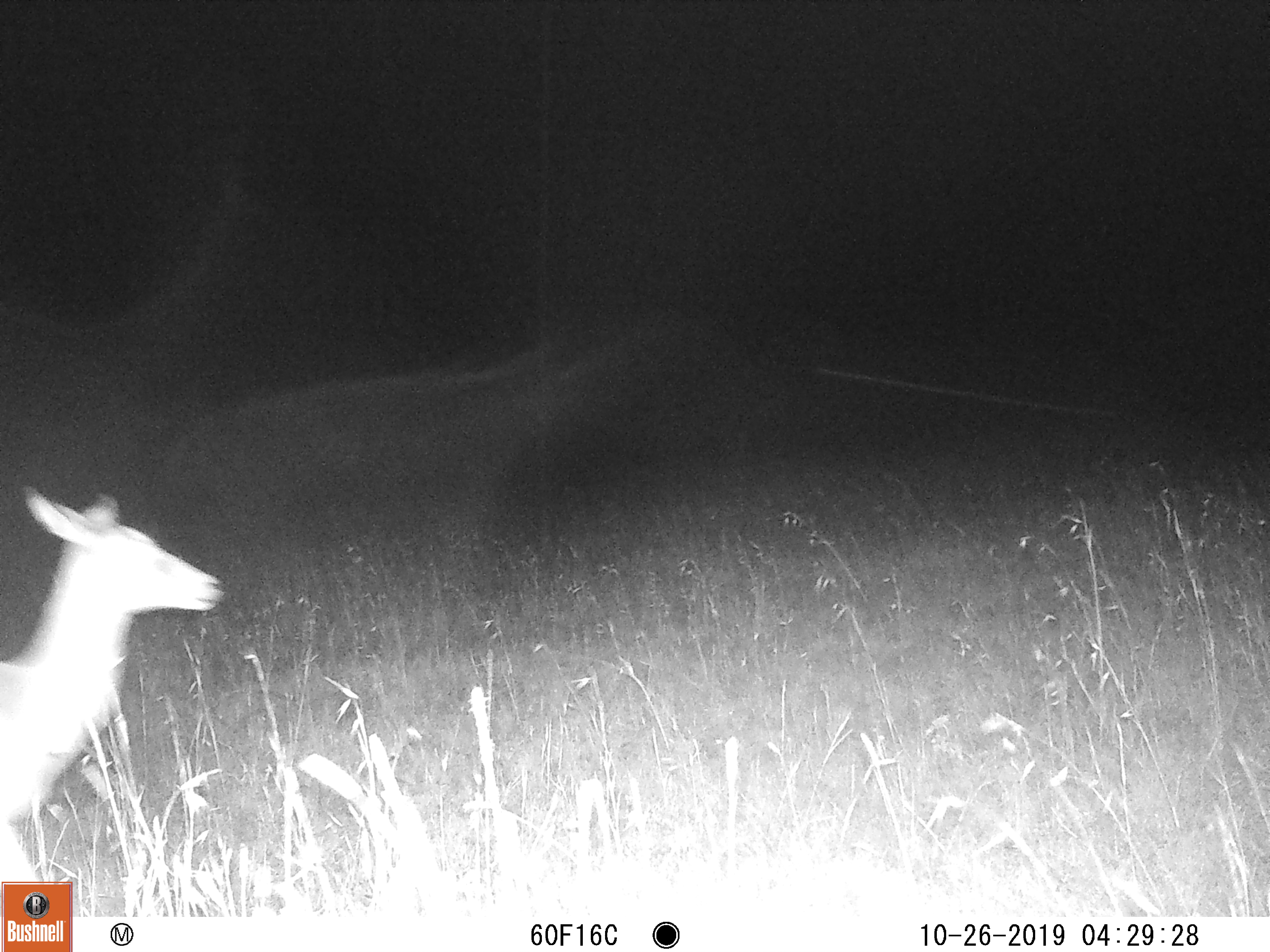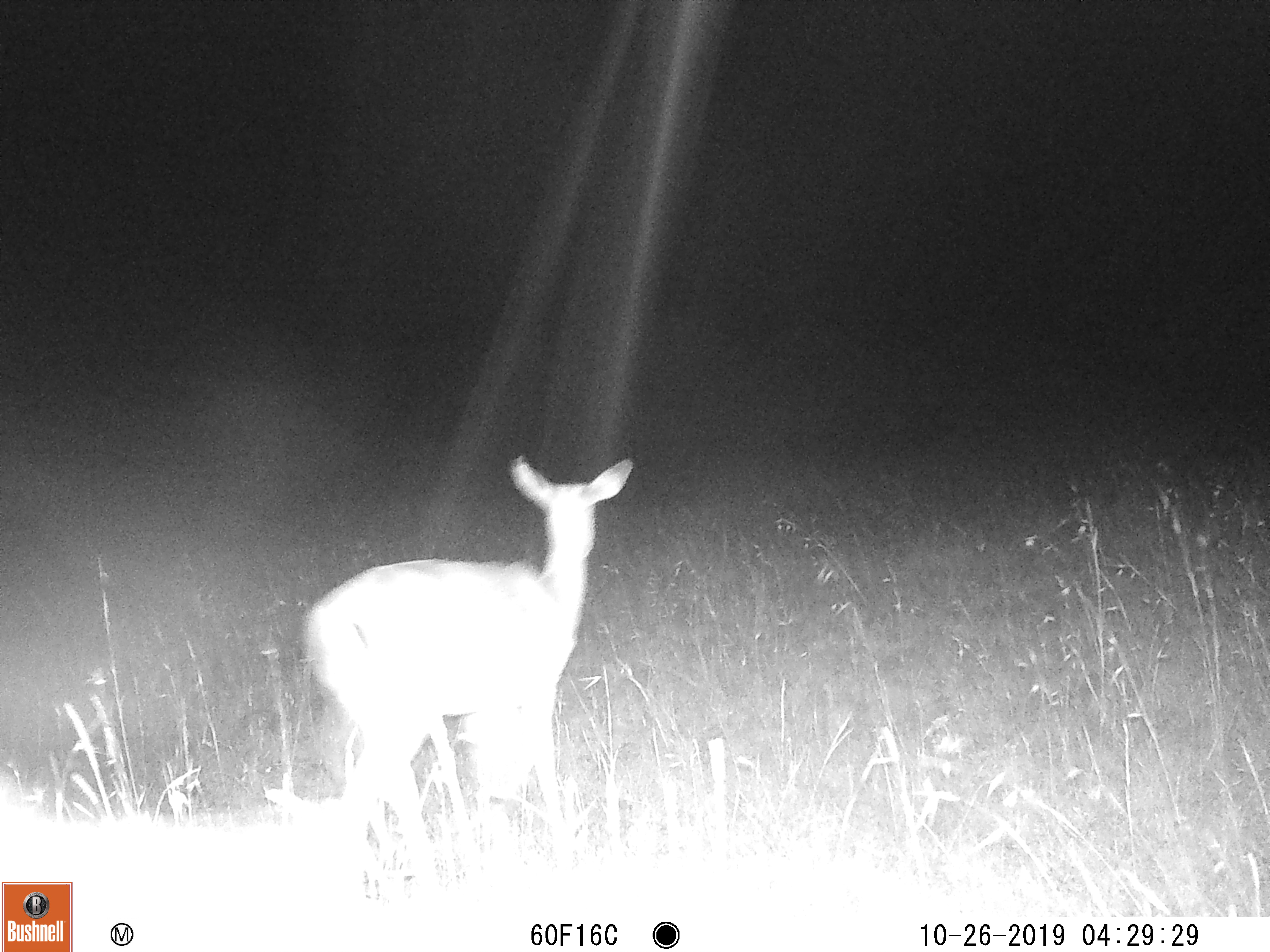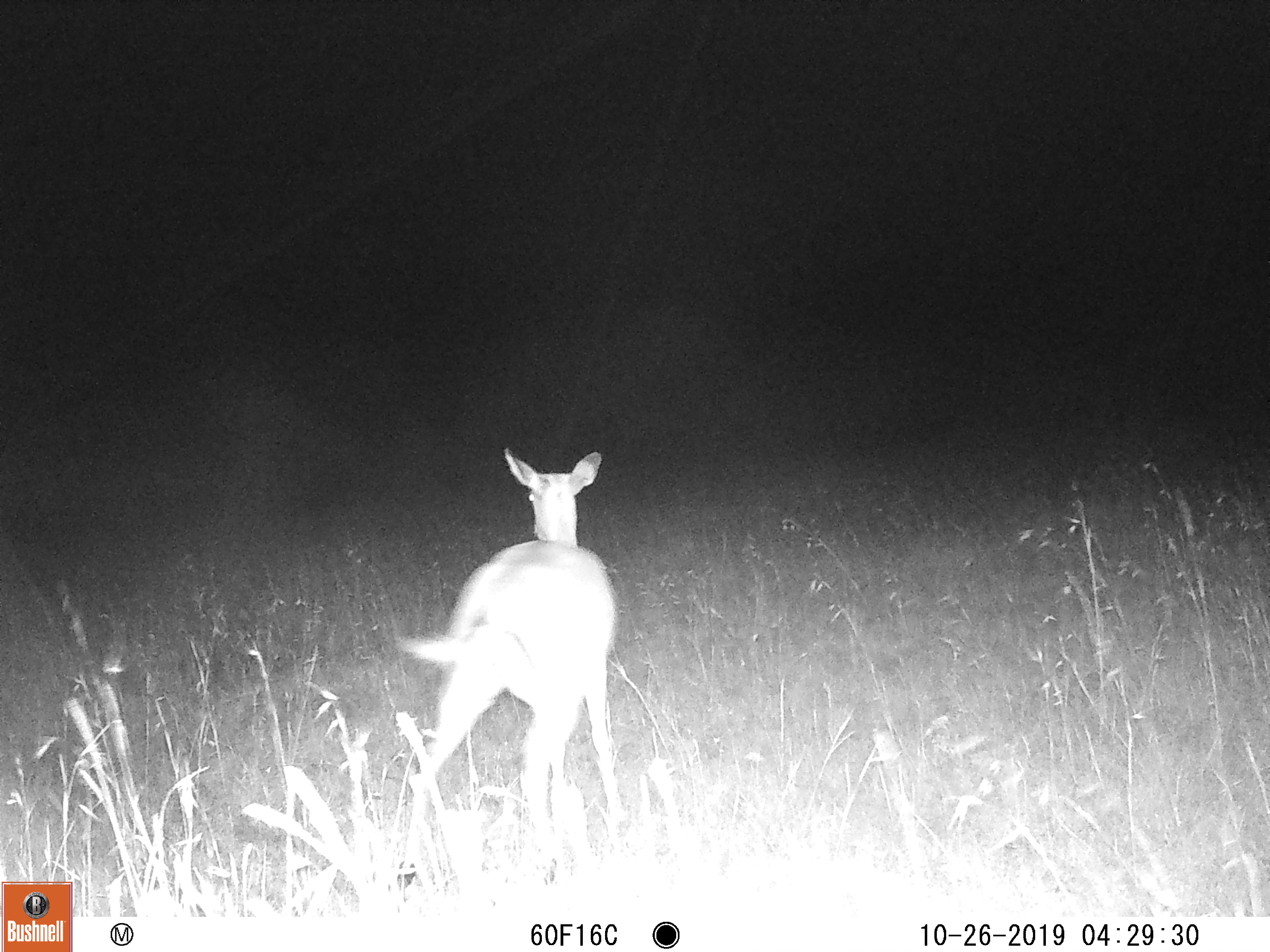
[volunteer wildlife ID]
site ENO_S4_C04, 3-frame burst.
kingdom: Animalia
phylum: Chordata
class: Mammalia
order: Artiodactyla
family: Bovidae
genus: Aepyceros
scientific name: Aepyceros melampus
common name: impala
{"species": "impala (Aepyceros melampus)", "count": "1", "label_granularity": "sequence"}